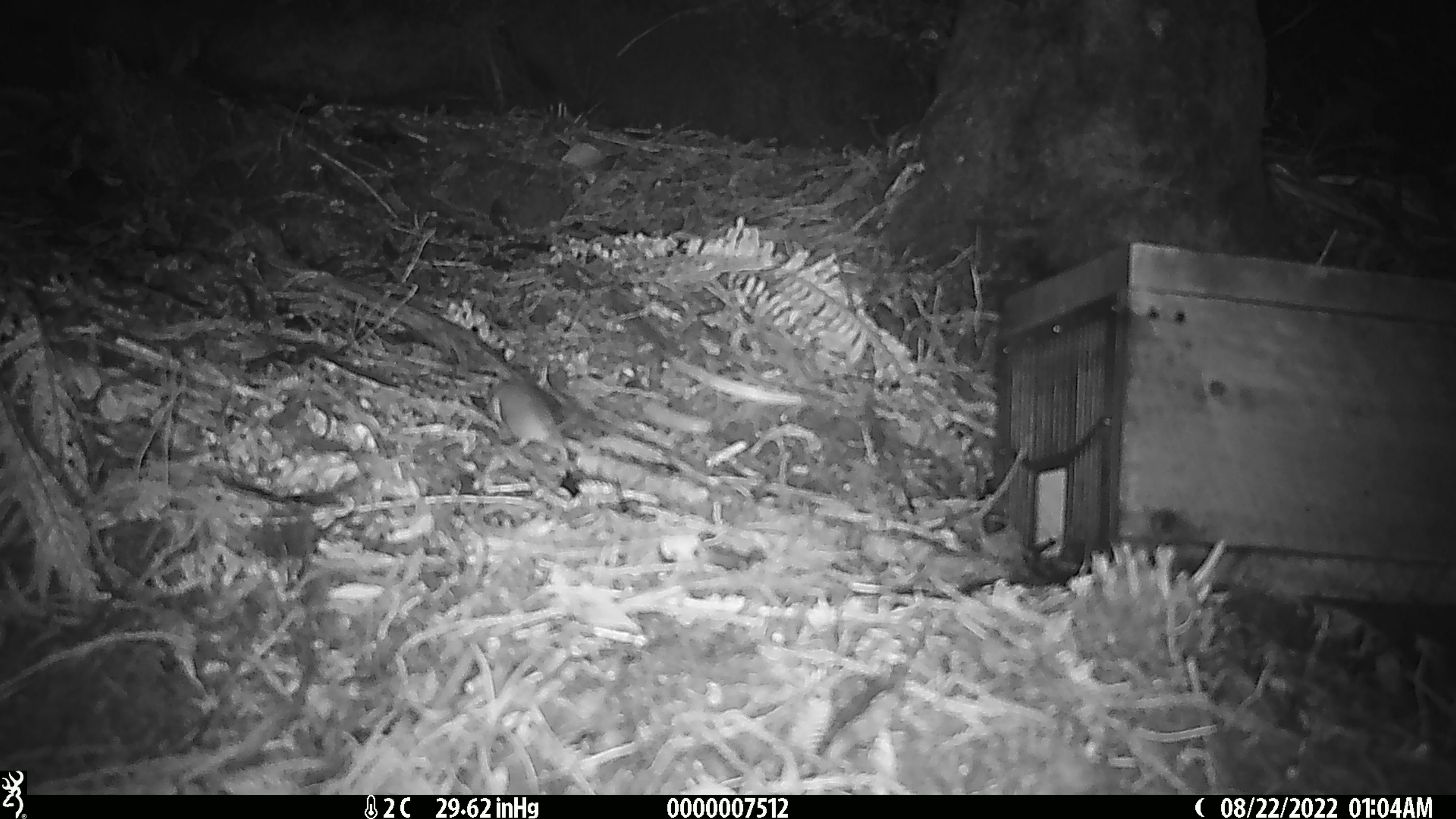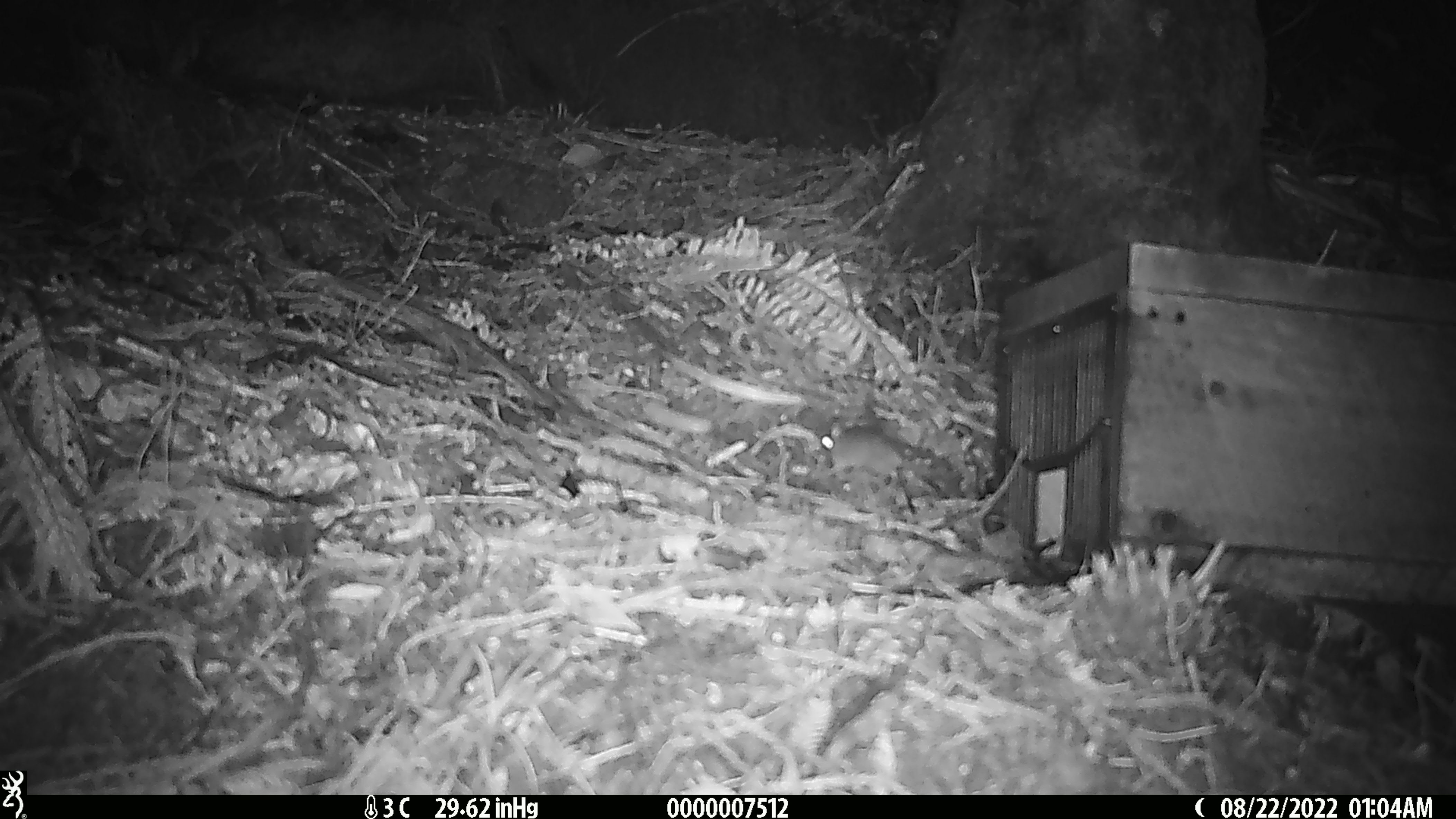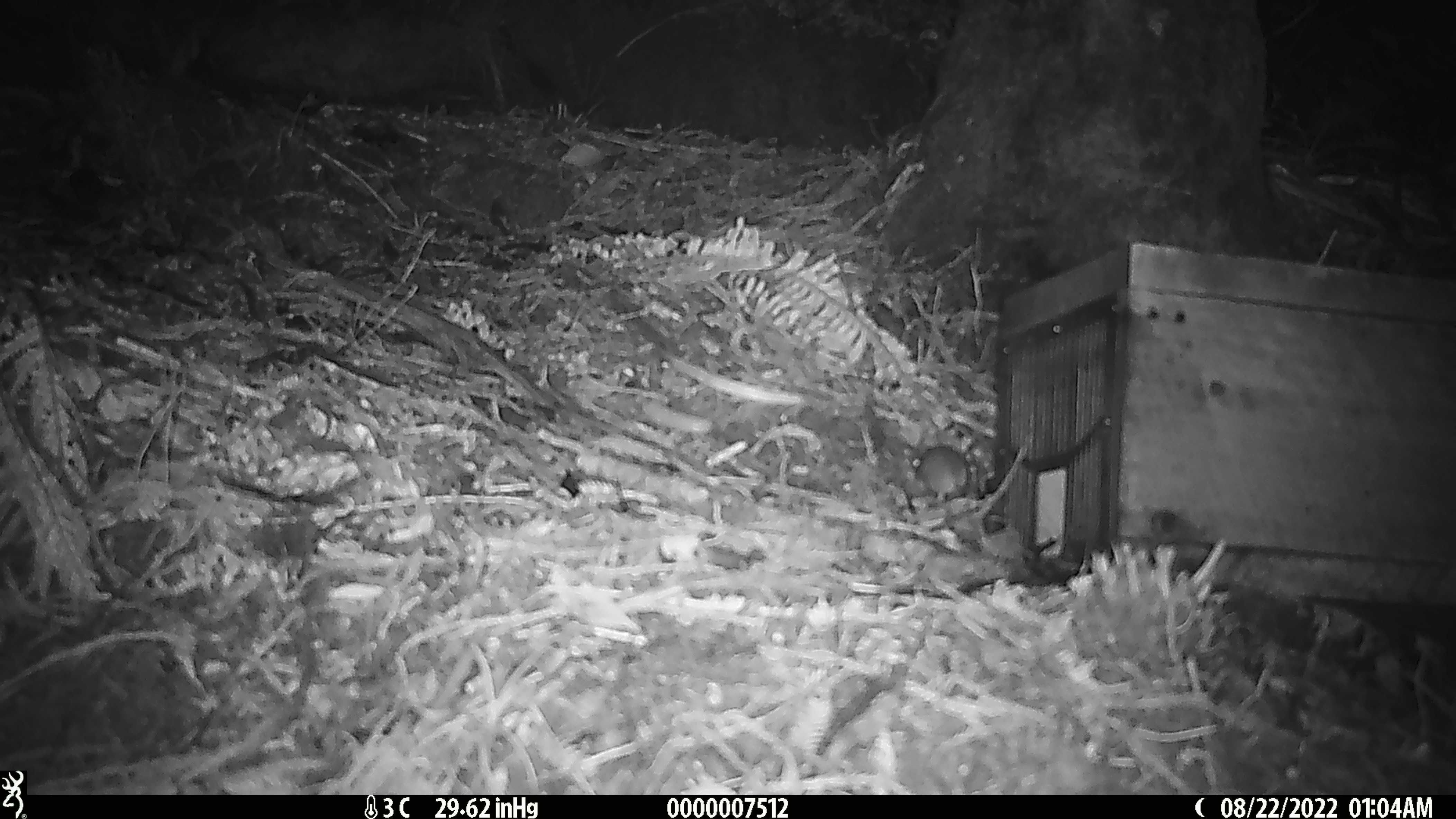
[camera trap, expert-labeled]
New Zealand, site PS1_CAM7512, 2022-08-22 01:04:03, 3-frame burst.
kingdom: Animalia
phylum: Chordata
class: Mammalia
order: Rodentia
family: Muridae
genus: Mus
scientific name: Mus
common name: mouse